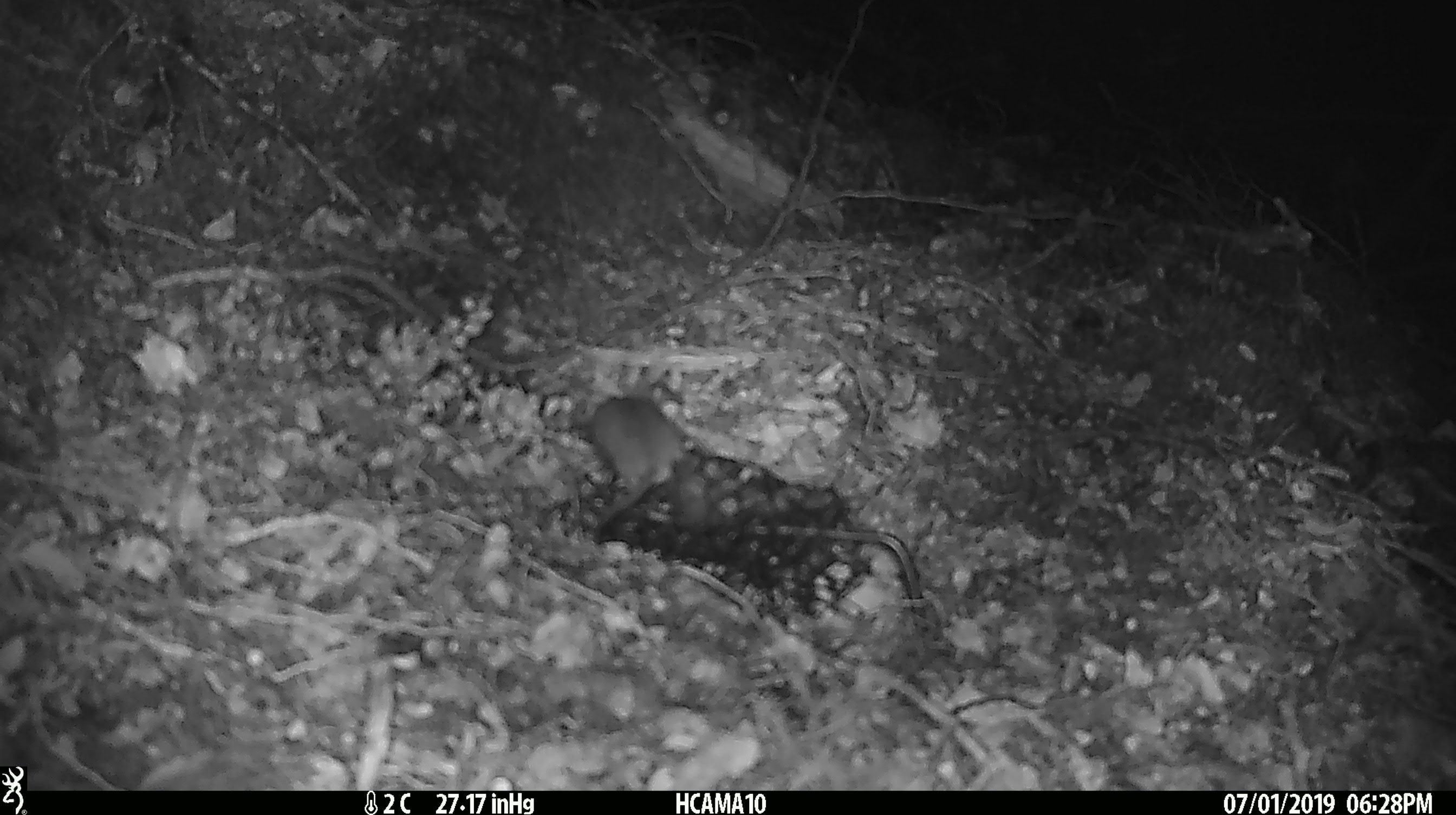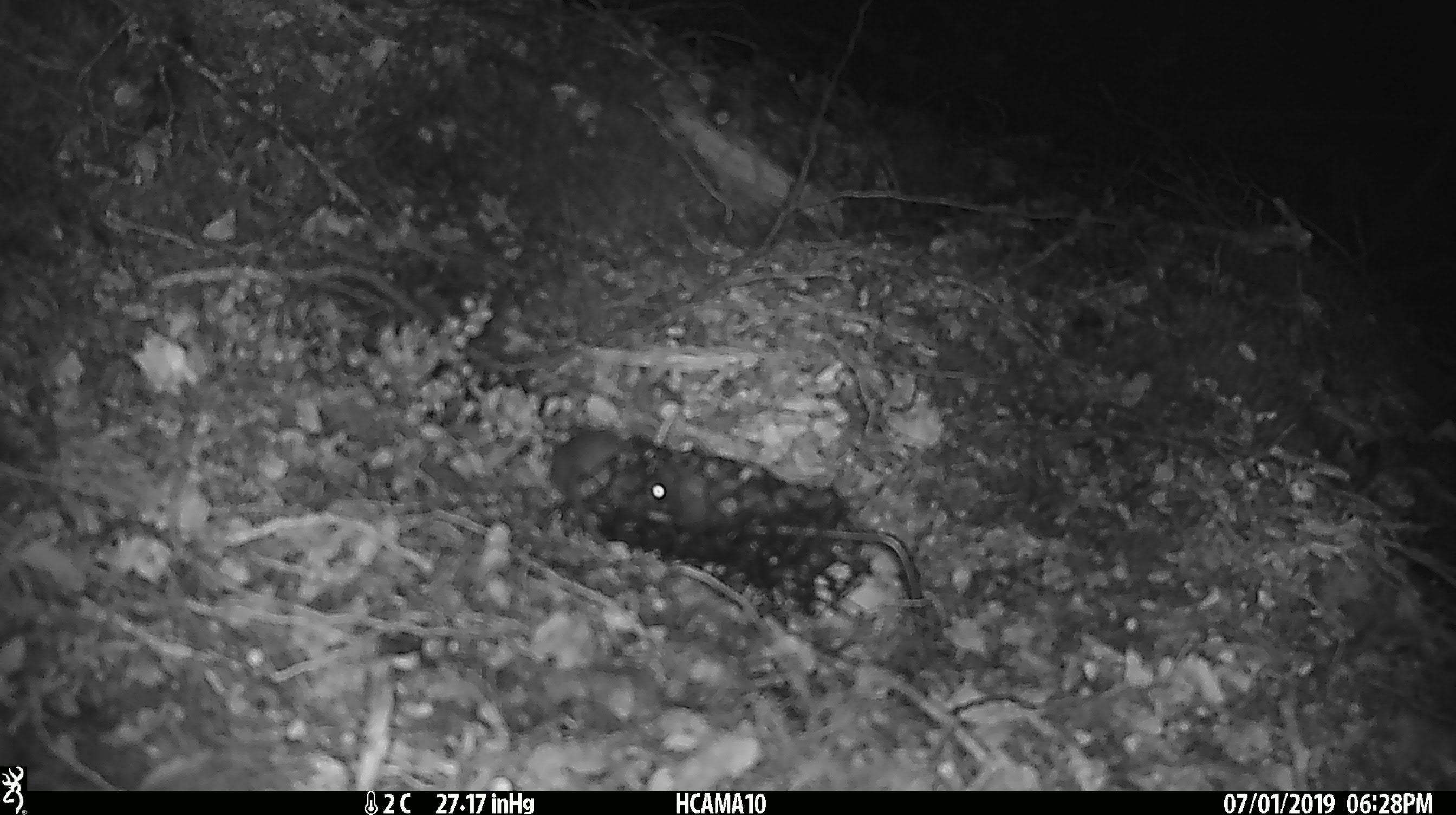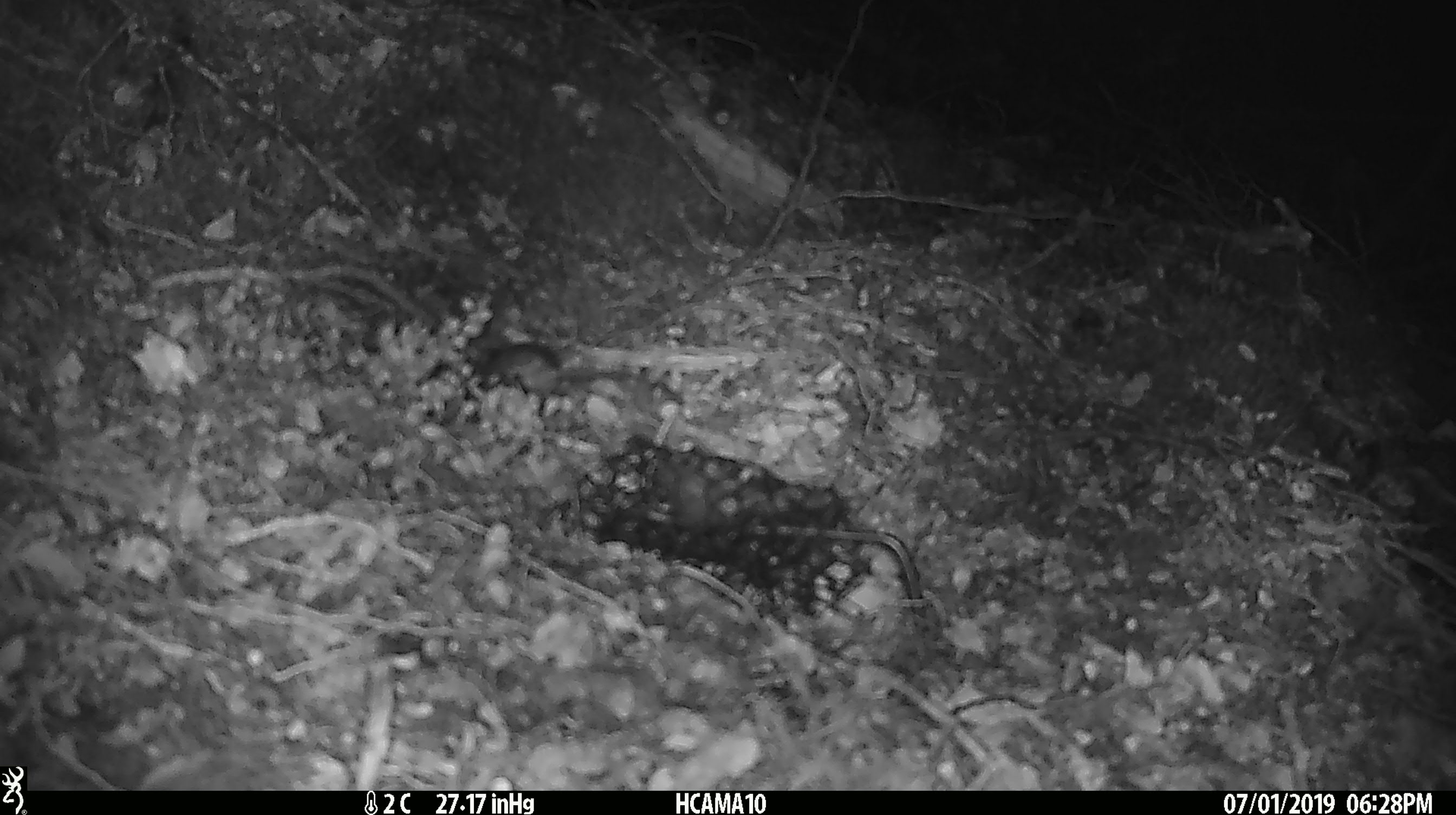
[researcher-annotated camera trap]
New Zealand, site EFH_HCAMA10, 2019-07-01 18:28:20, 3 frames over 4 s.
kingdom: Animalia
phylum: Chordata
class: Mammalia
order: Rodentia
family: Muridae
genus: Mus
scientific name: Mus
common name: mouse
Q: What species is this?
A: Mouse (Mus).